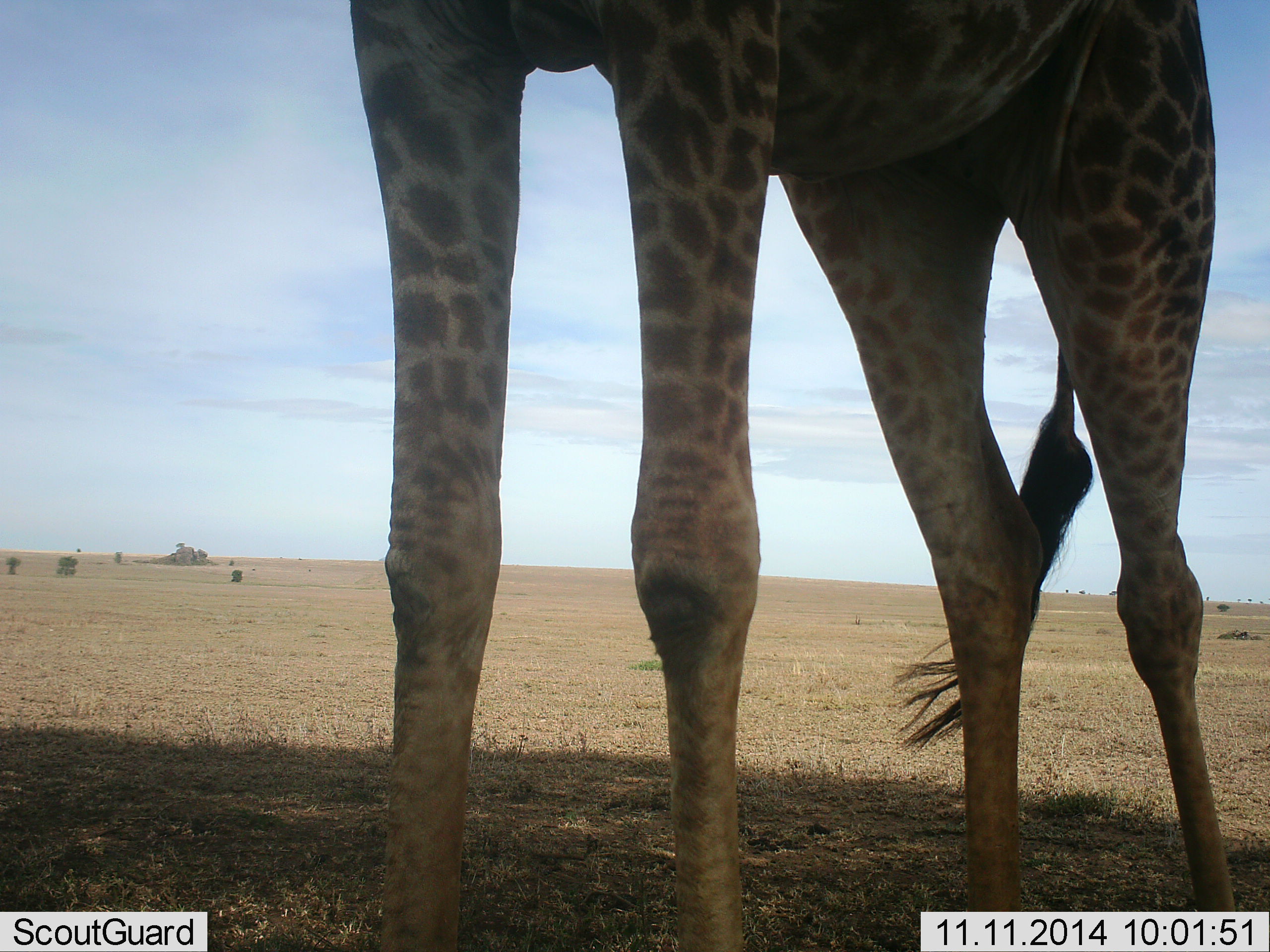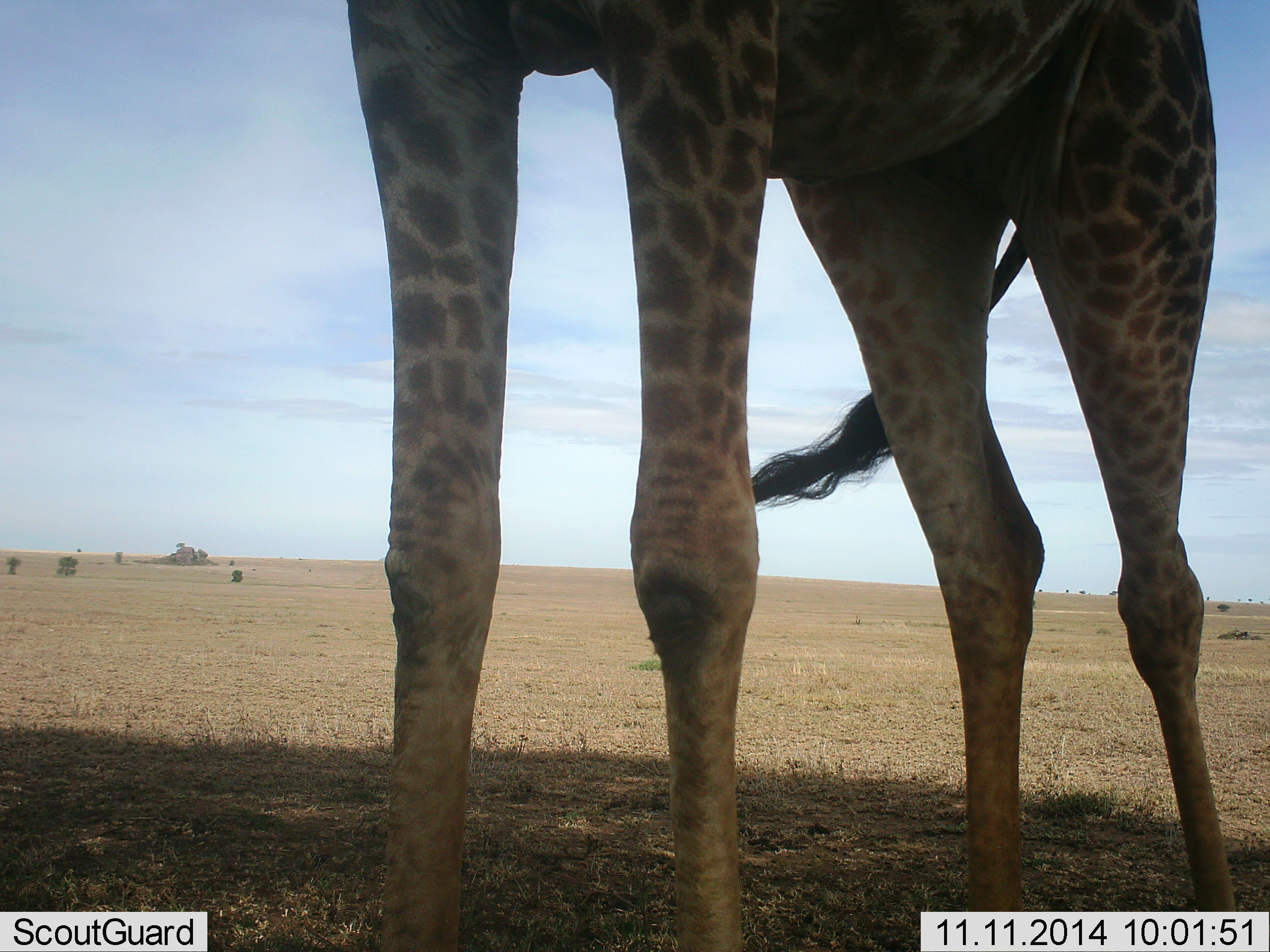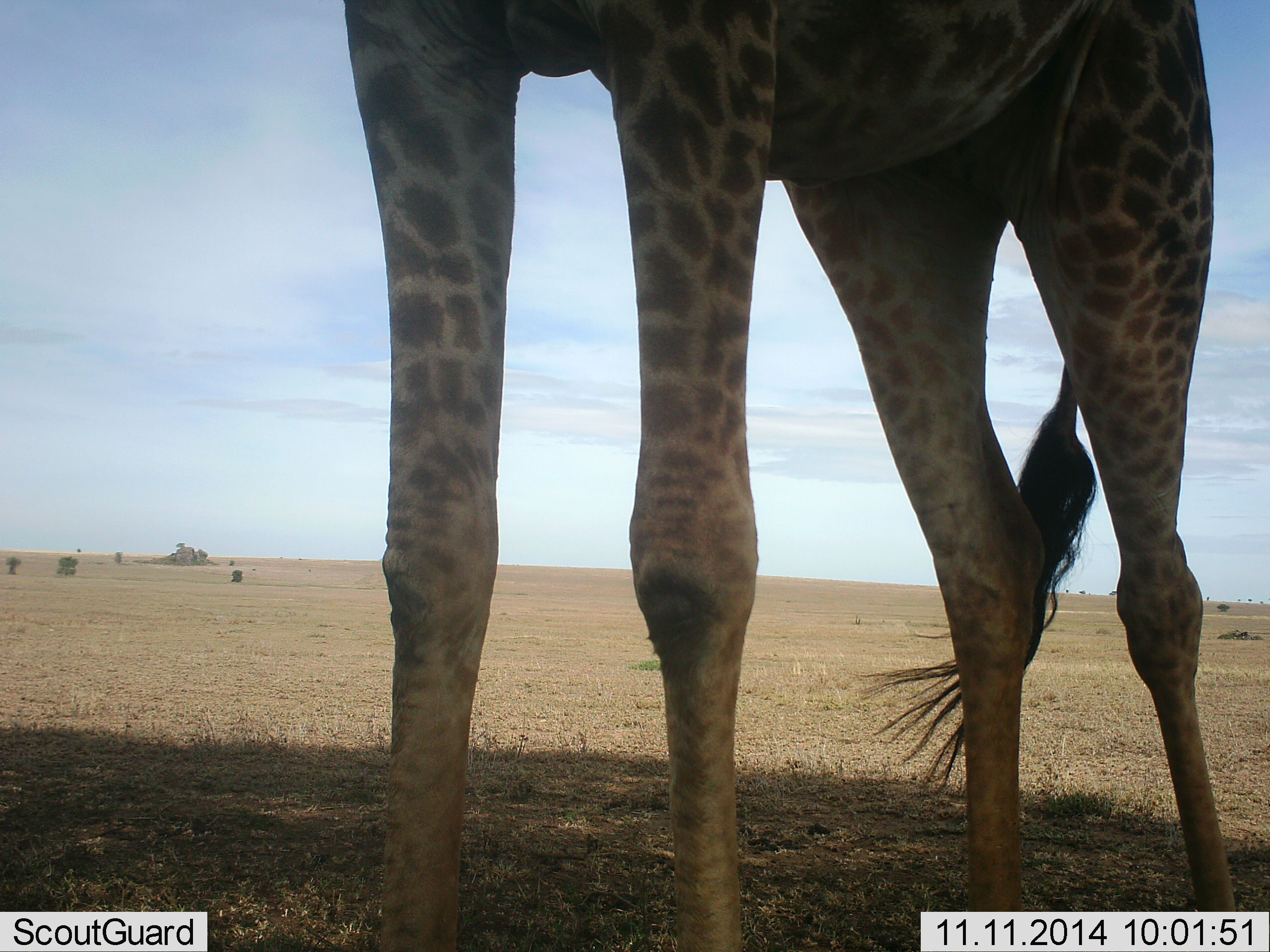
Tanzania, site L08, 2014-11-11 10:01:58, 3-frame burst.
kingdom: Animalia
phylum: Chordata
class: Mammalia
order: Artiodactyla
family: Giraffidae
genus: Giraffa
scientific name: Giraffa camelopardalis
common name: giraffe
Giraffe (Giraffa camelopardalis), count 1. Behavior (volunteer vote fractions): standing 80%, resting 0%, moving 10%, interacting 10%. Young present (vote fraction): 0%. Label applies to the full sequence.